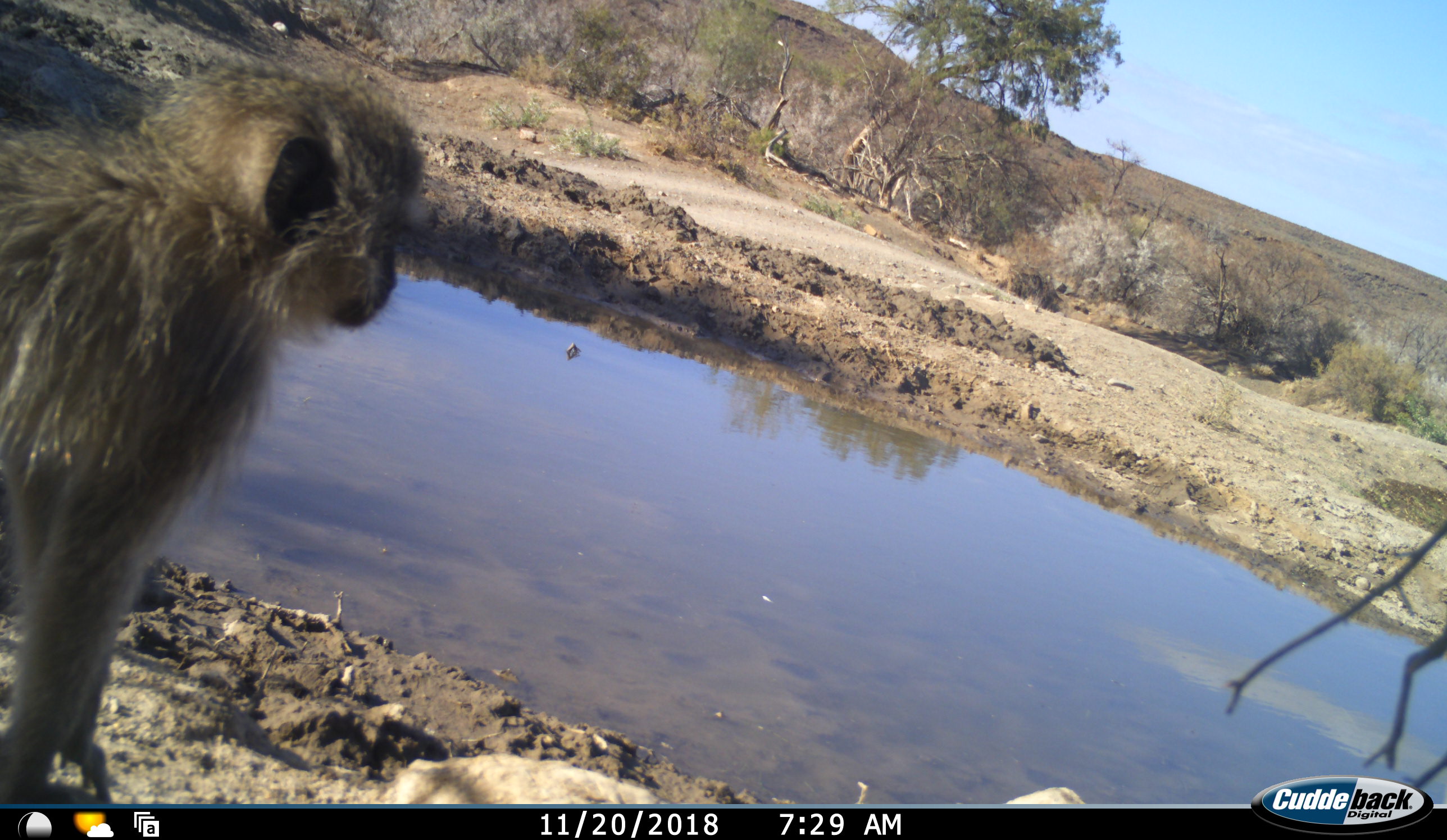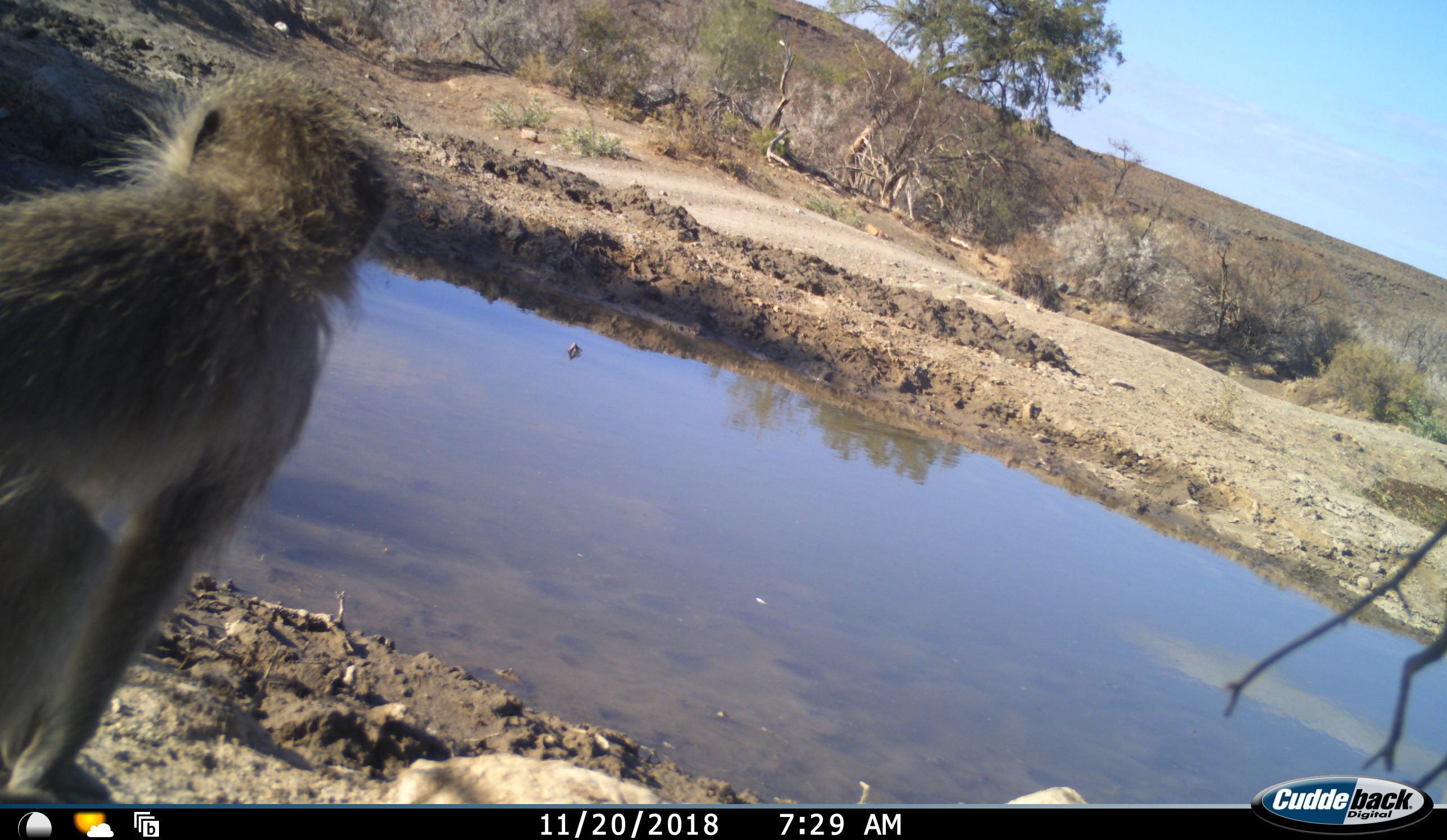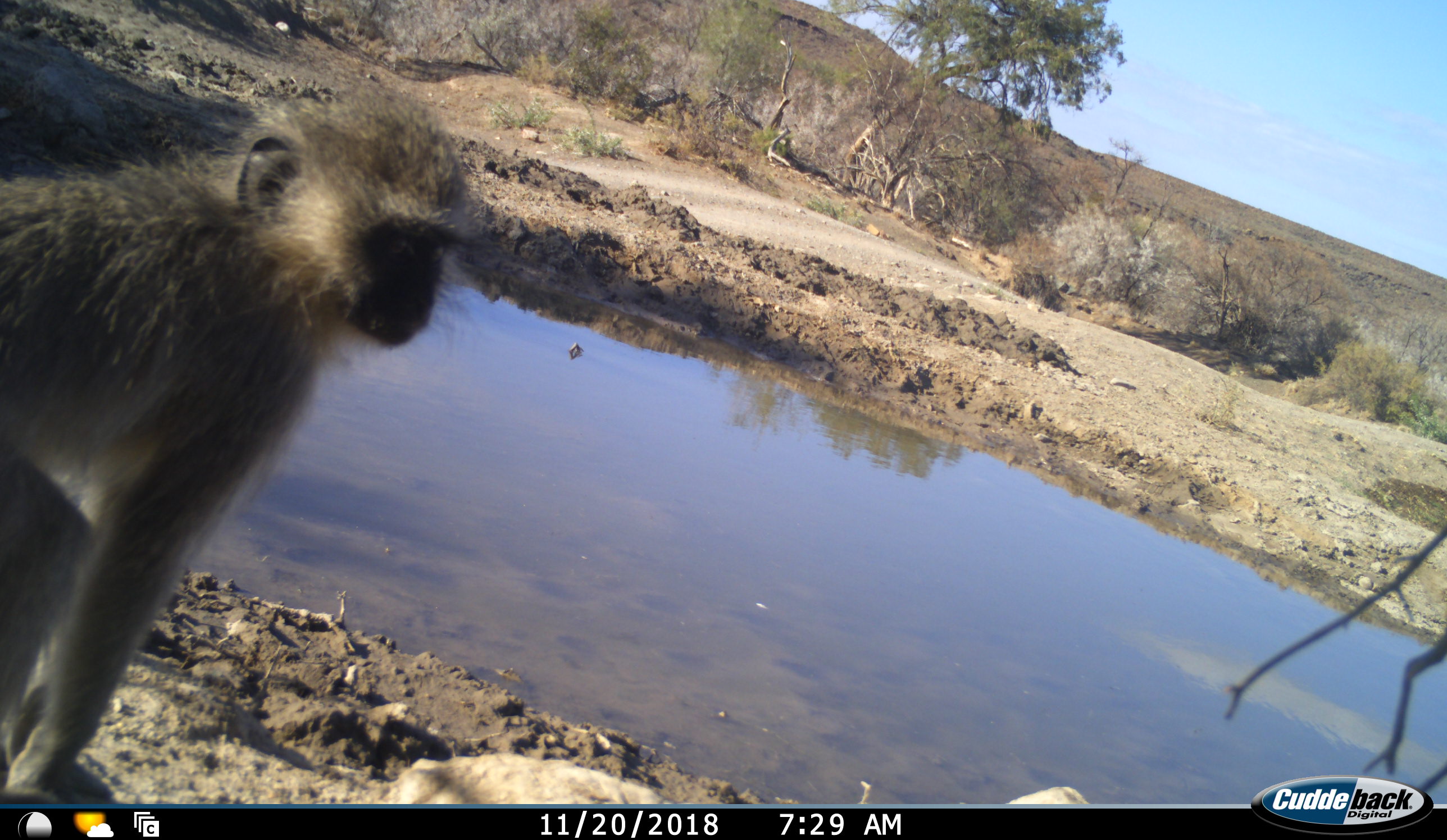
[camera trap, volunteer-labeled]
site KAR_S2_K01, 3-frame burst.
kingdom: Animalia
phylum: Chordata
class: Mammalia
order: Primates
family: Cercopithecidae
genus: Chlorocebus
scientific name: Chlorocebus pygerythrus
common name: vervet monkey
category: monkeyvervet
Monkeyvervet (vervet monkey) (Chlorocebus pygerythrus), count 1. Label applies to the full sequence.